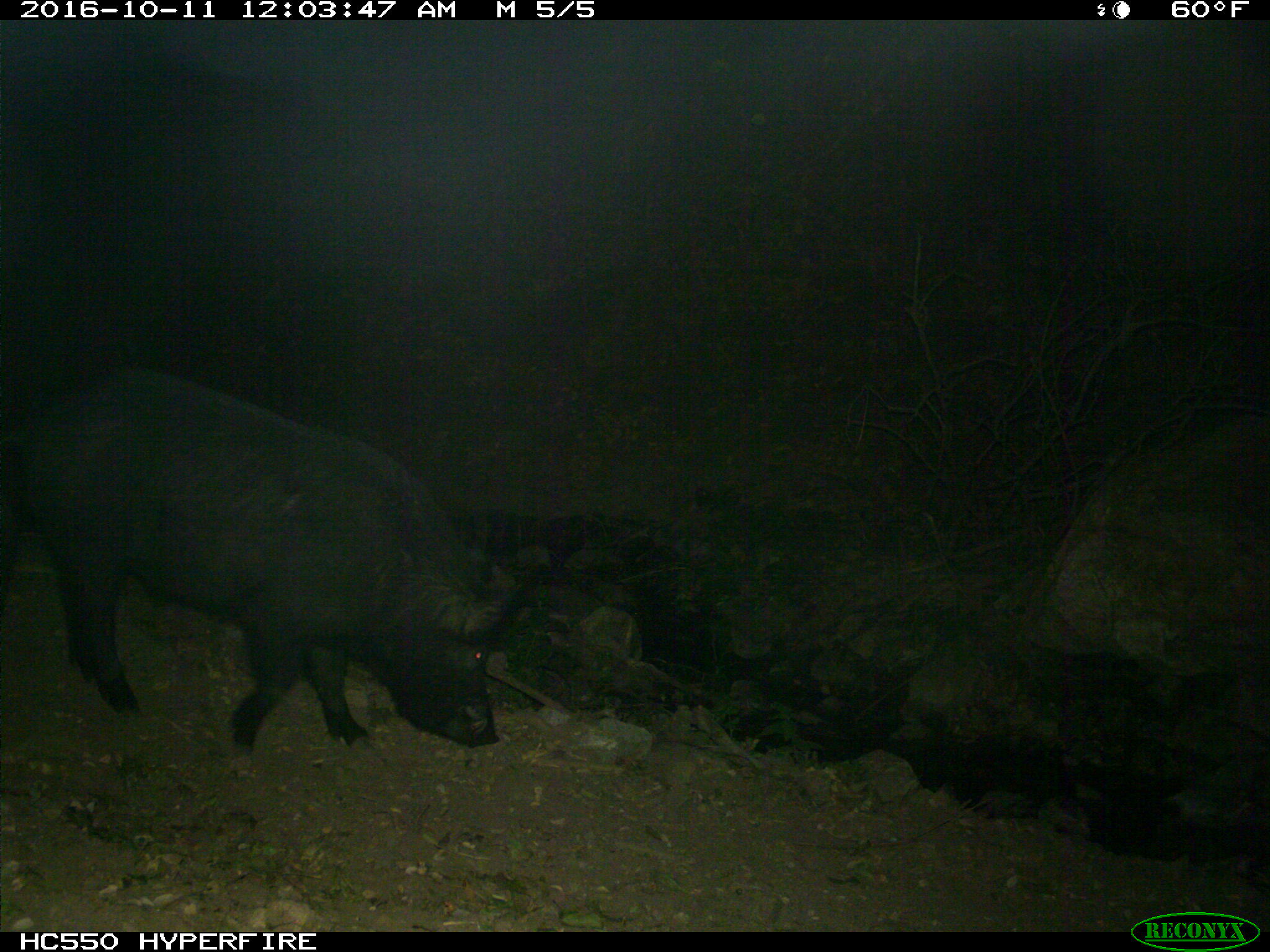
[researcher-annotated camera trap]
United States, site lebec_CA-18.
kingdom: Animalia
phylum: Chordata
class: Mammalia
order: Artiodactyla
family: Suidae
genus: Sus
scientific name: Sus scrofa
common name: wild boar